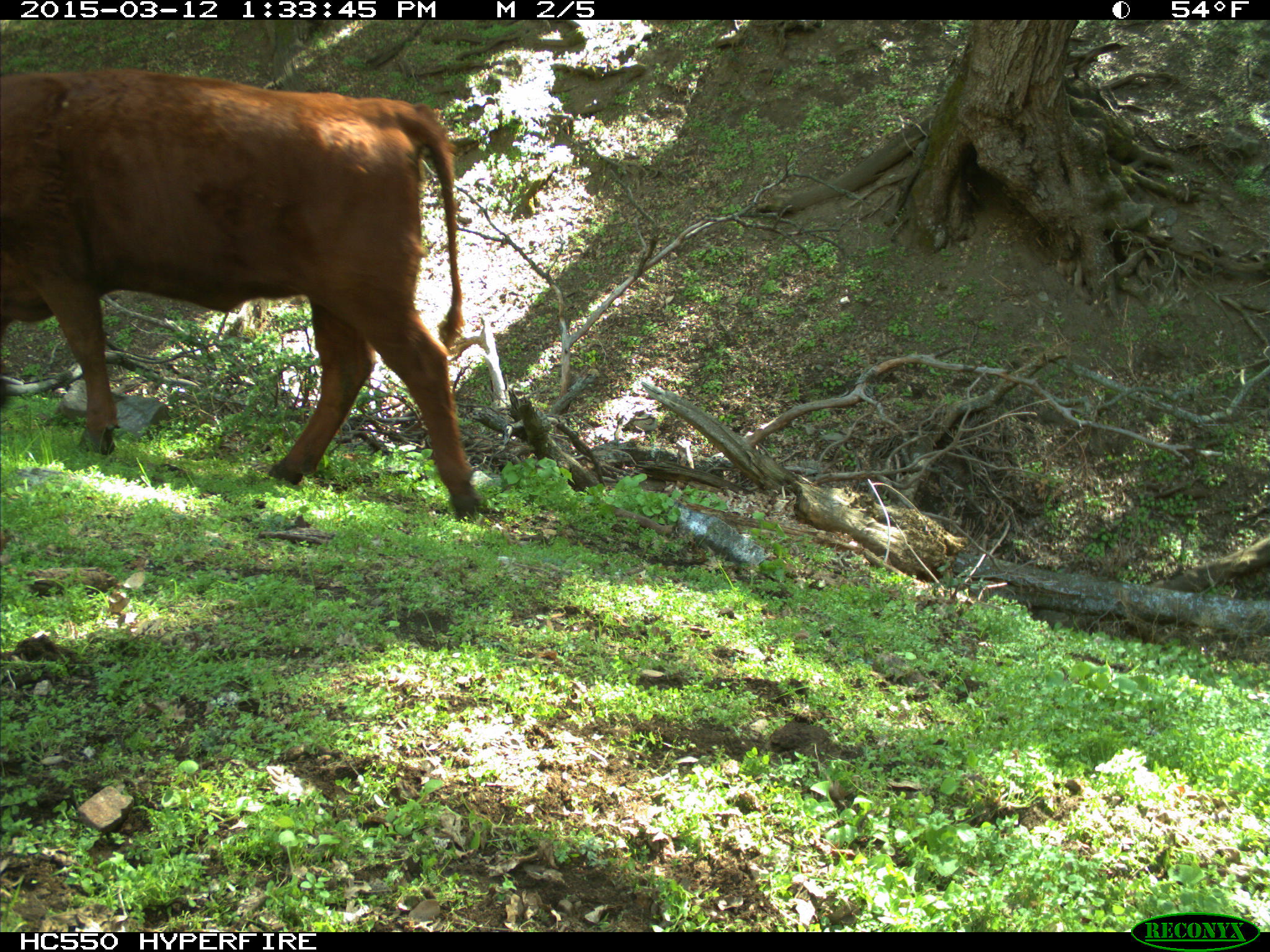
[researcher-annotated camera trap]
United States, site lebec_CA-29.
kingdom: Animalia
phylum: Chordata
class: Mammalia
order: Artiodactyla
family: Bovidae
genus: Bos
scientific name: Bos taurus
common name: domestic cow